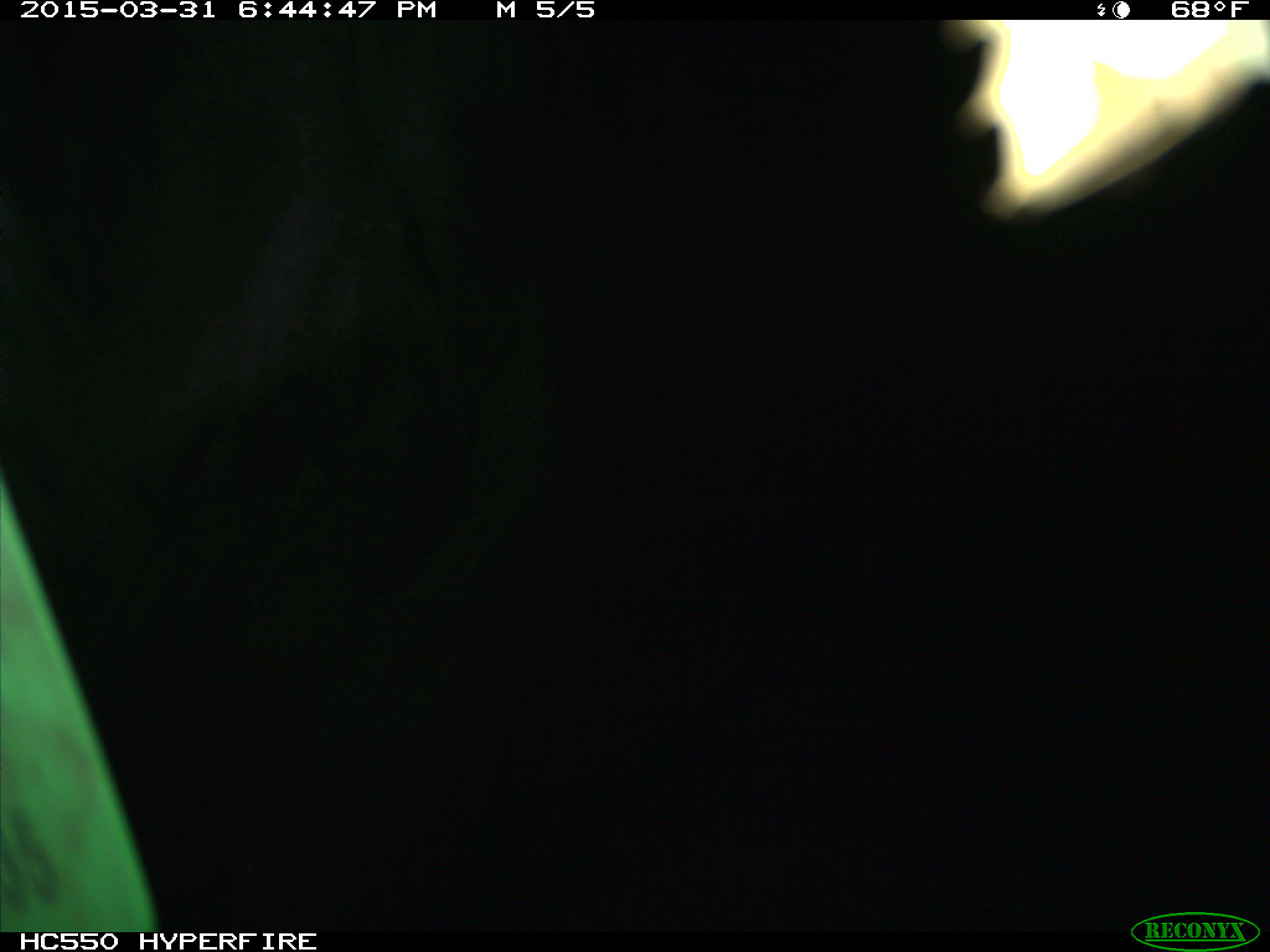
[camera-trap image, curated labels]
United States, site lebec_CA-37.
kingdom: Animalia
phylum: Chordata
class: Mammalia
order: Artiodactyla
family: Bovidae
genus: Bos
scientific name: Bos taurus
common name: domestic cow